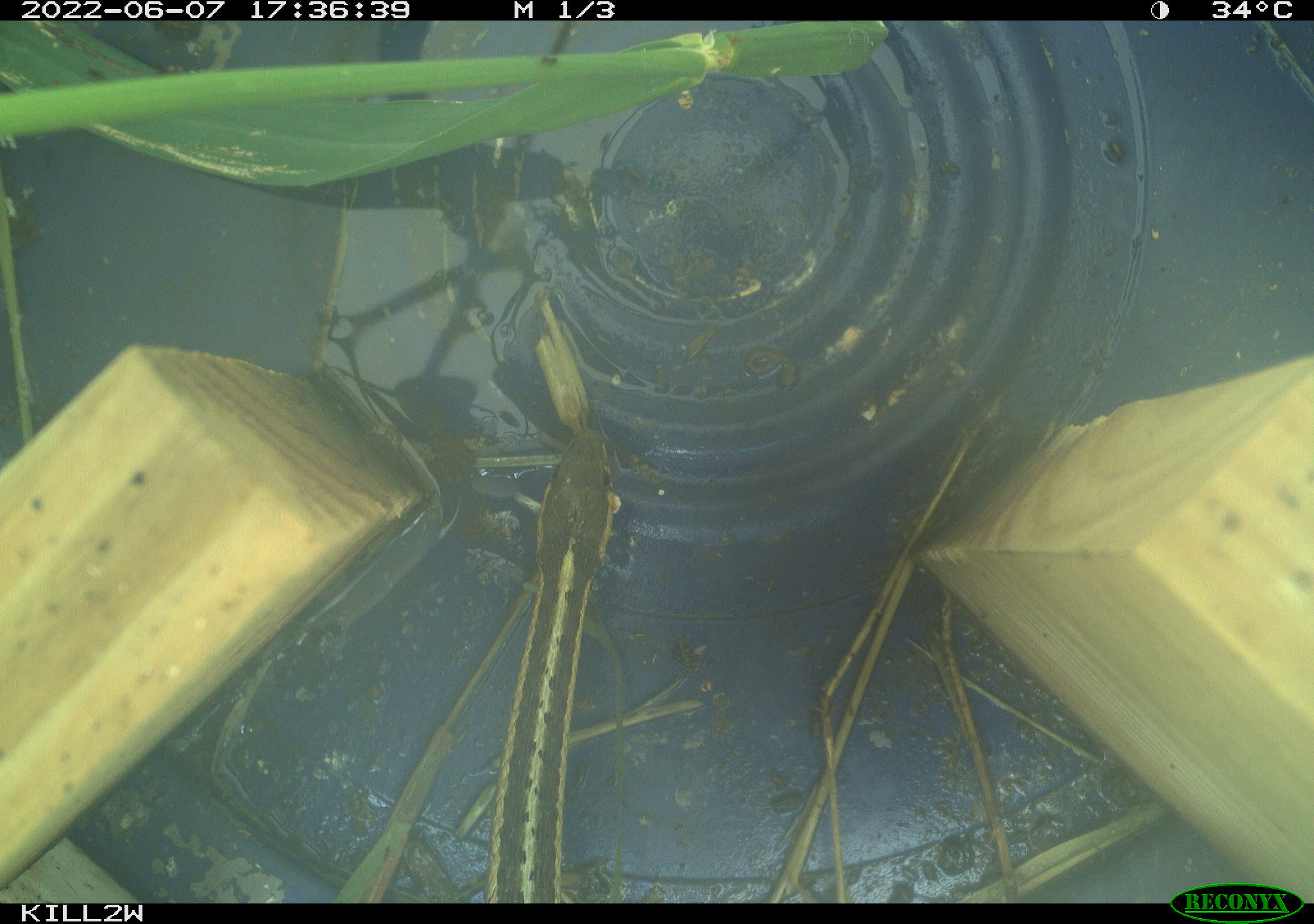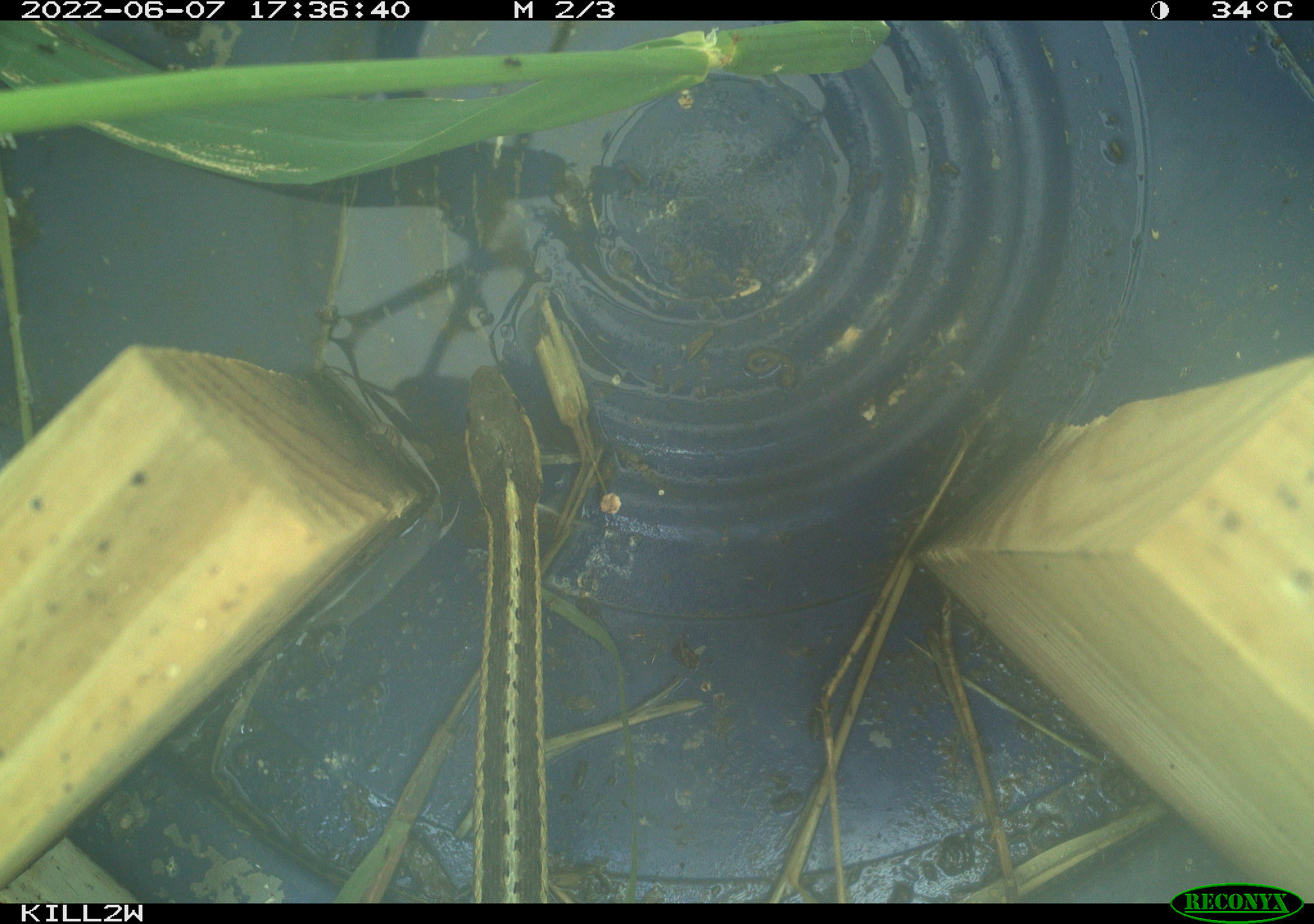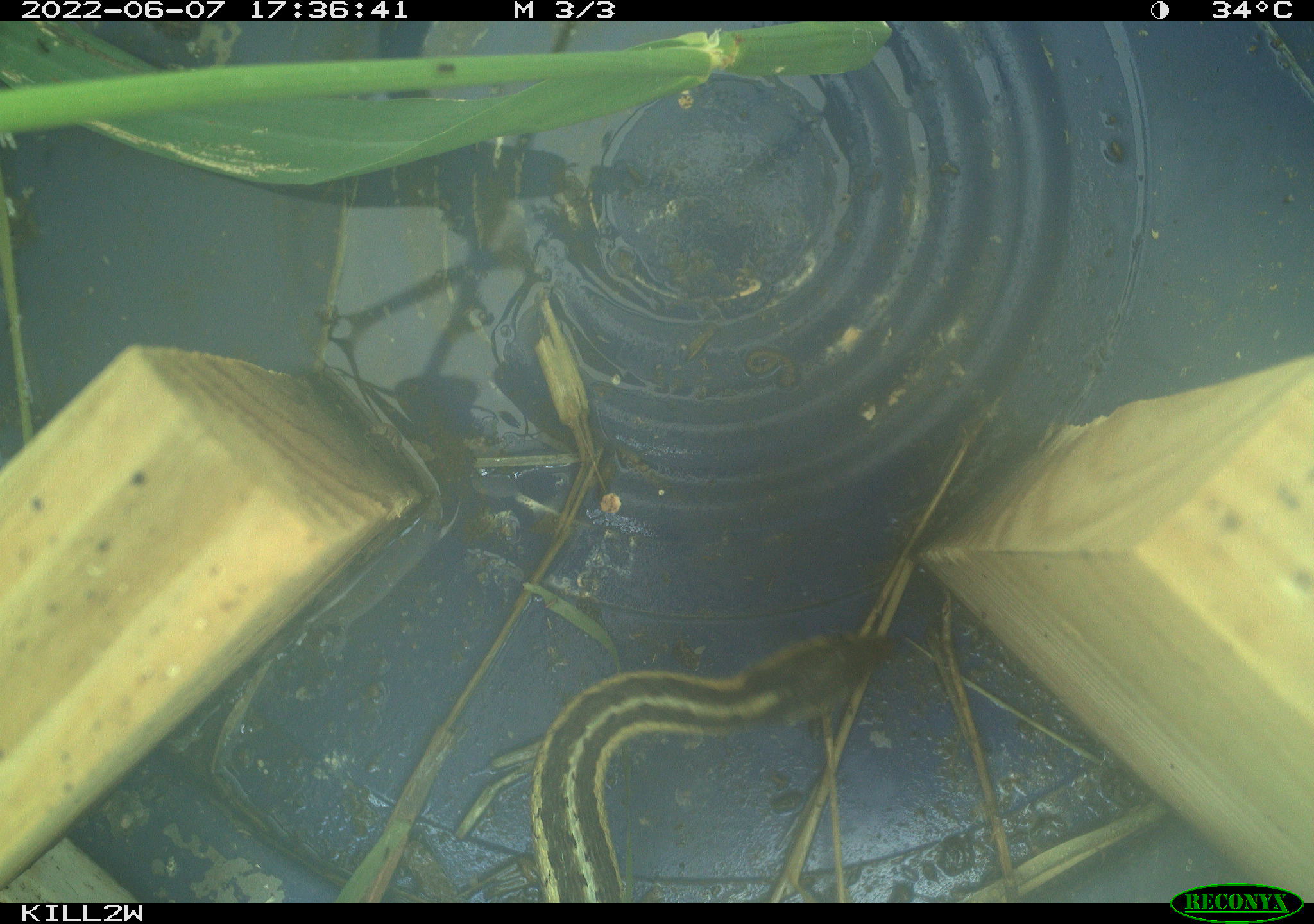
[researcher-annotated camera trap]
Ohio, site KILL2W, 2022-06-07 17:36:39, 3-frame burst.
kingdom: Animalia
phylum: Chordata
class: Reptilia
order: Squamata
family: Colubridae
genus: Thamnophis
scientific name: Thamnophis sirtalis sirtalis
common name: eastern gartersnake